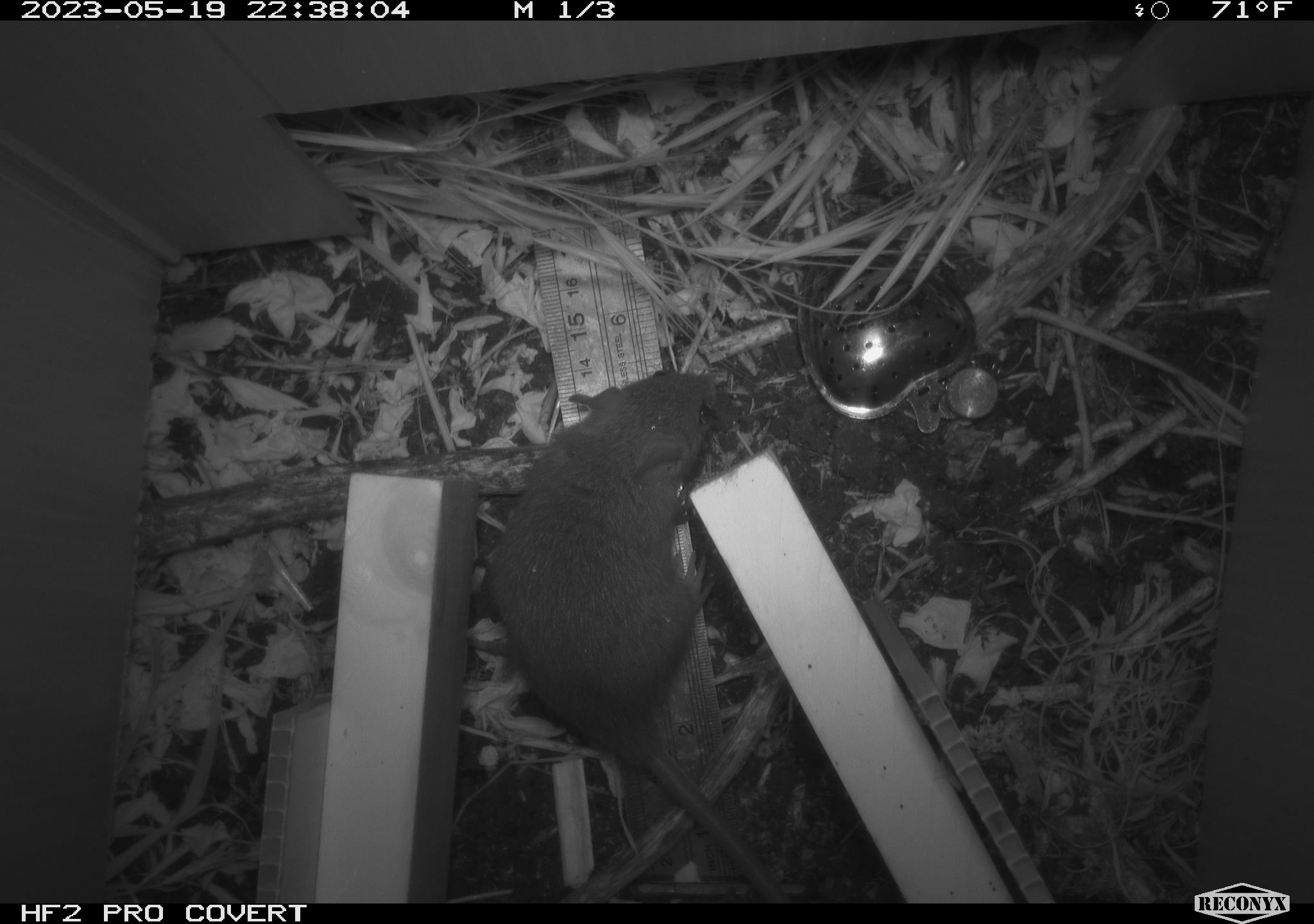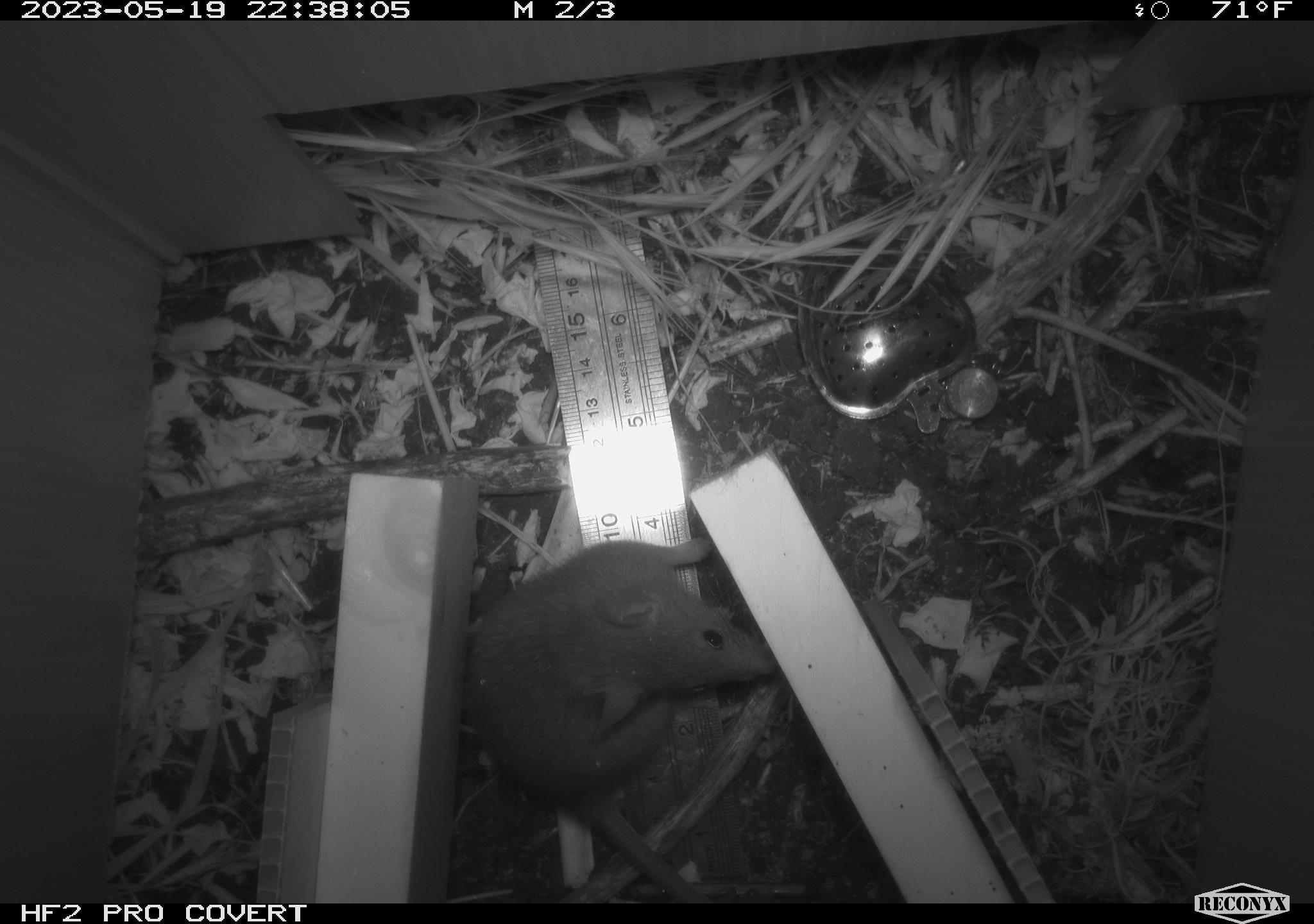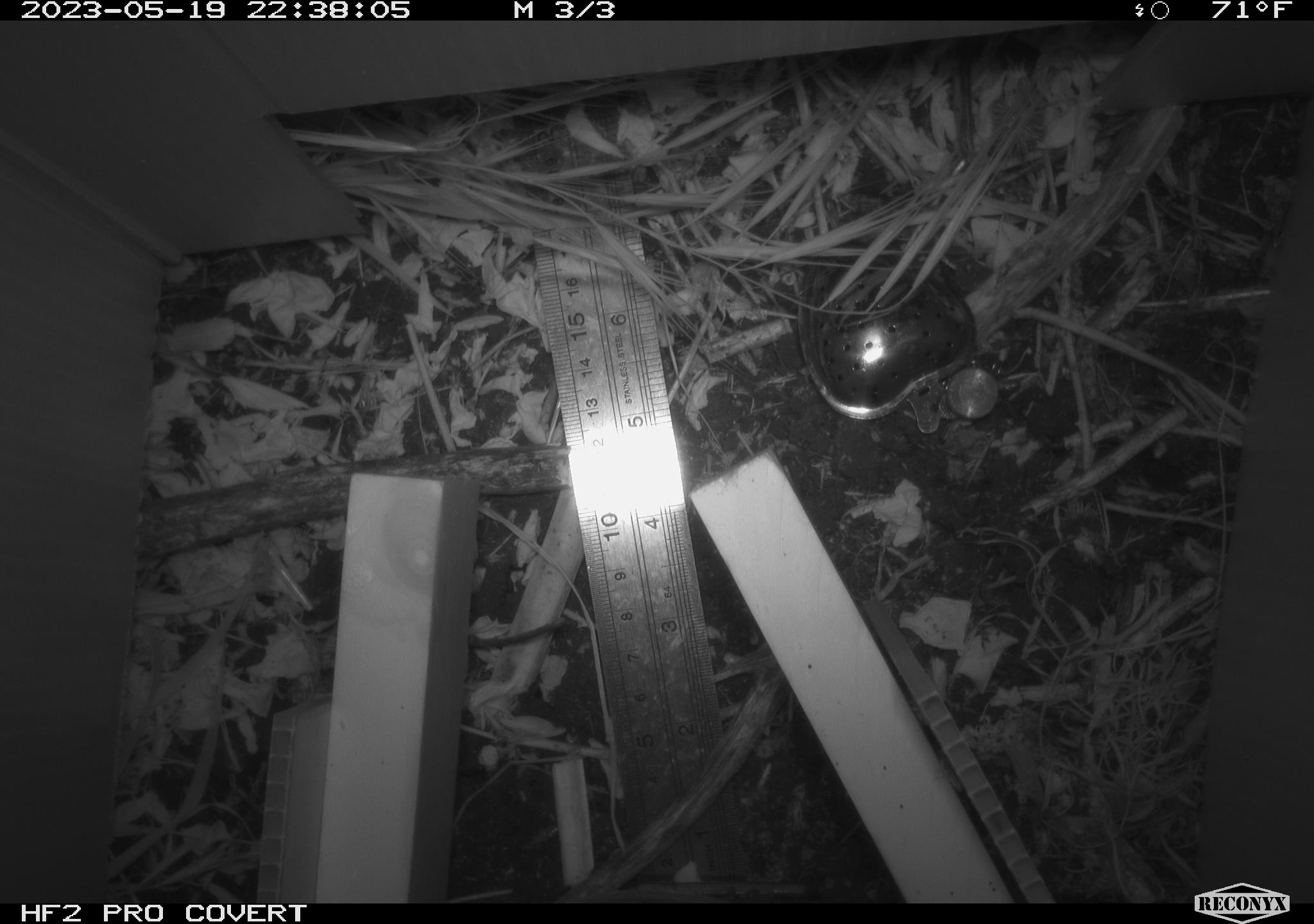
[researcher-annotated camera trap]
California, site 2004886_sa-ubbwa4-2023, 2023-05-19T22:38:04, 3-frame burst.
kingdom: Animalia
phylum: Chordata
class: Mammalia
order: Rodentia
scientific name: Rodentia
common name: mouse species